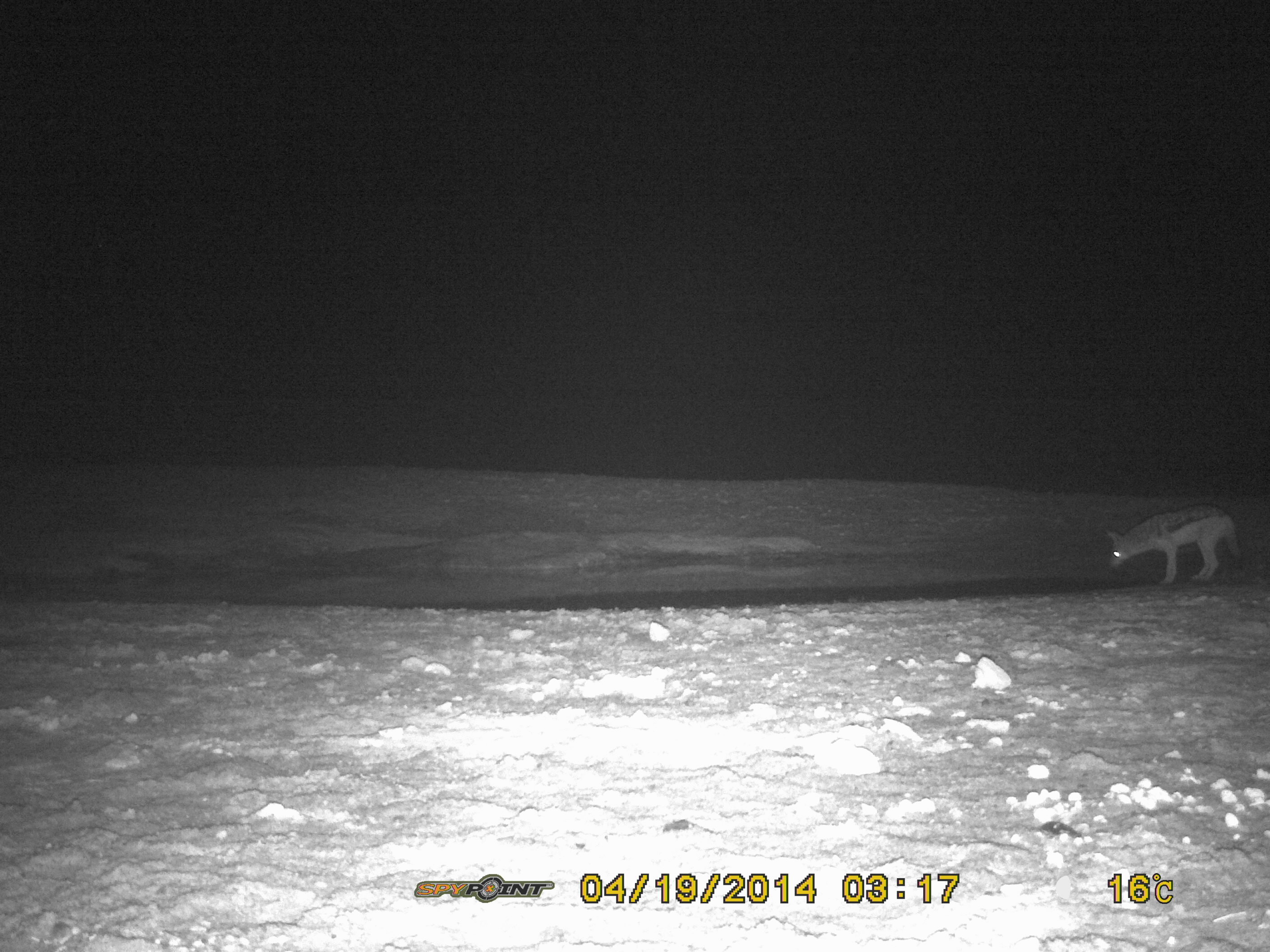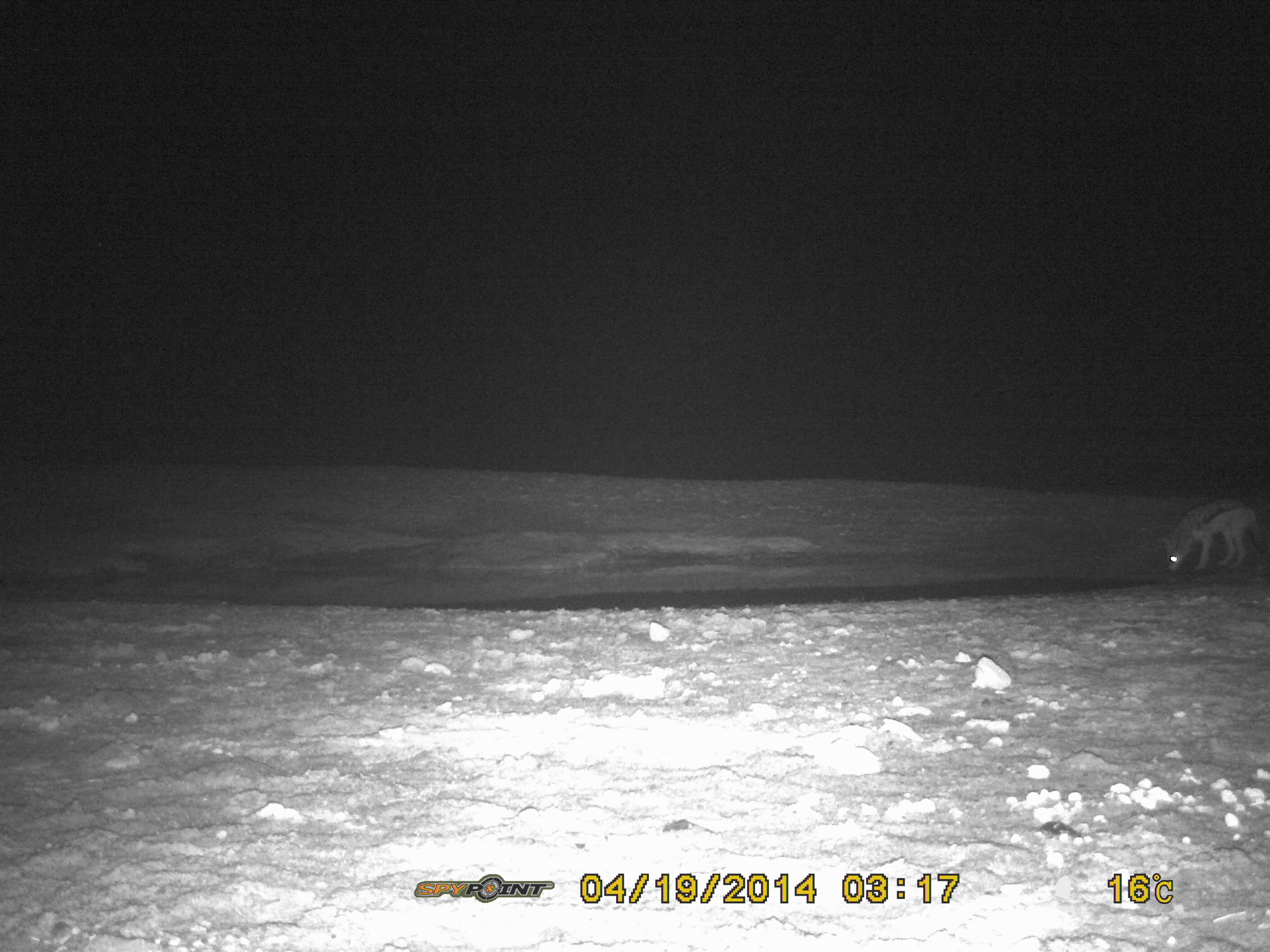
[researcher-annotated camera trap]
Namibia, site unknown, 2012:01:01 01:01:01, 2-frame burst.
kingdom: Animalia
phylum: Chordata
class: Mammalia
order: Carnivora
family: Canidae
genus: Lupulella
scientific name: Lupulella mesomelas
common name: black-backed jackal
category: canis mesomelas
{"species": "canis mesomelas (black-backed jackal) (Lupulella mesomelas)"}